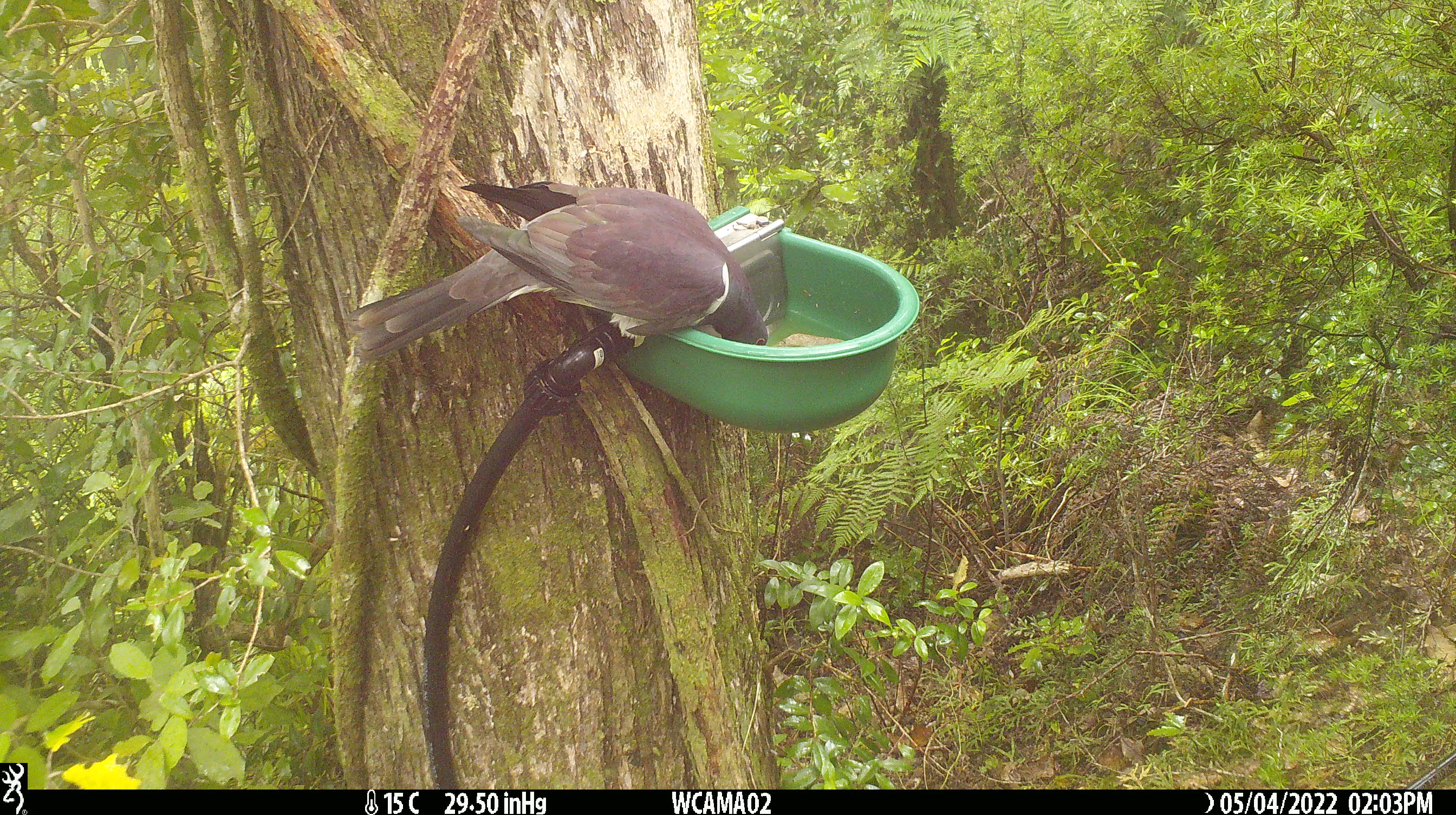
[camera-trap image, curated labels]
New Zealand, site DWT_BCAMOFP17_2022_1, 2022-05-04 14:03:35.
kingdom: Animalia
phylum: Chordata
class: Aves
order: Columbiformes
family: Columbidae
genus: Hemiphaga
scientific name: Hemiphaga novaeseelandiae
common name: new zealand pigeon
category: kereru